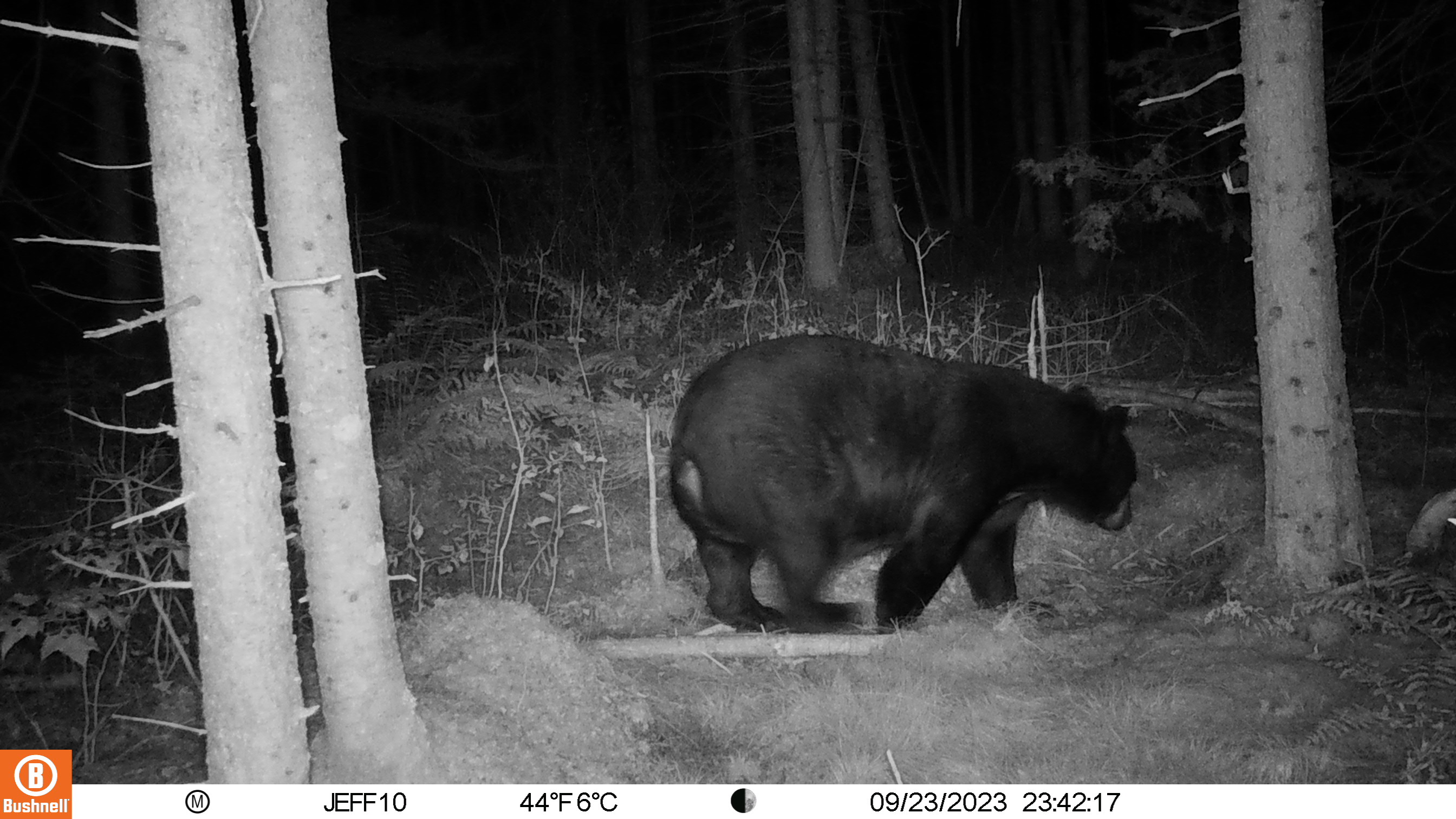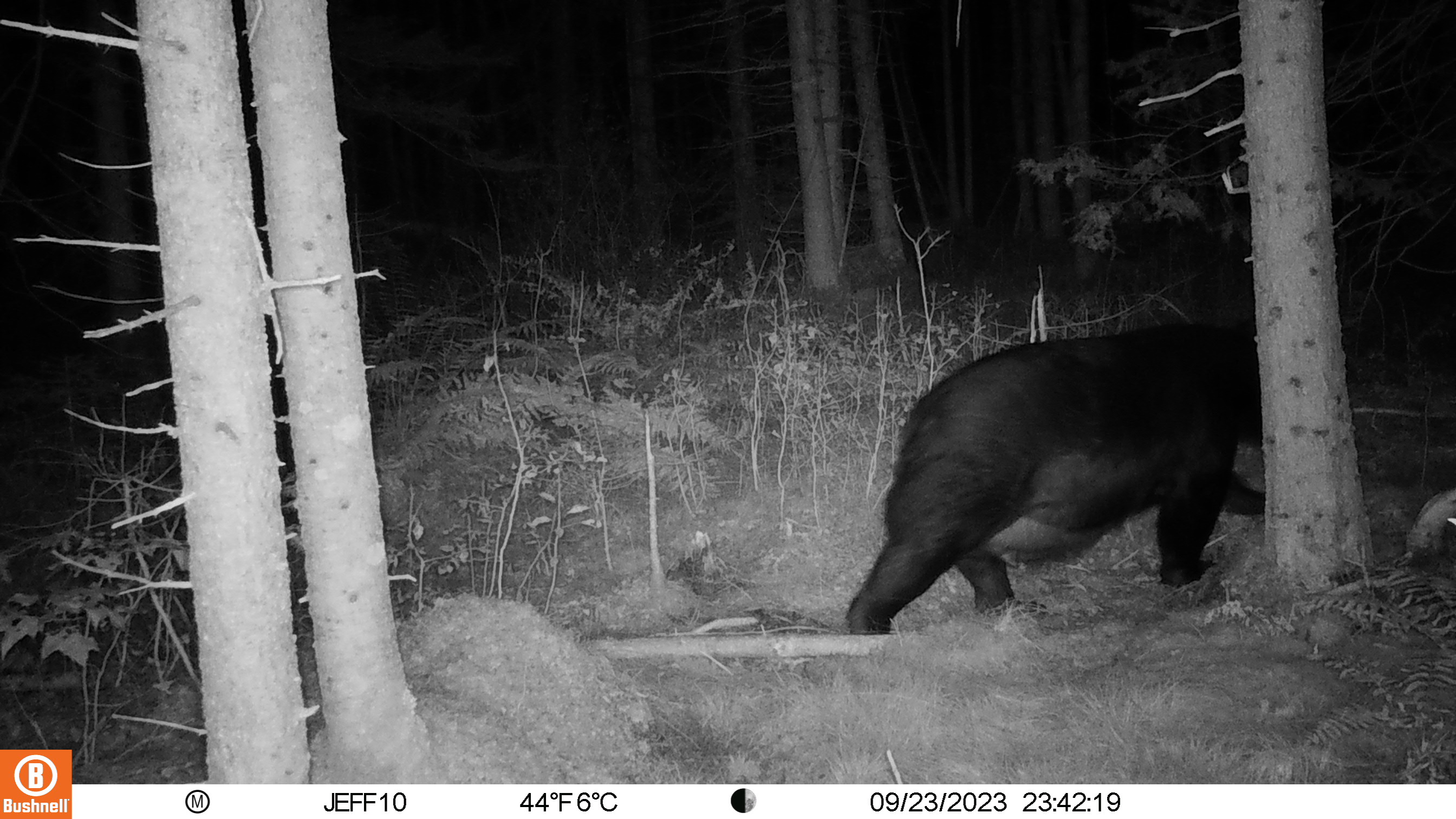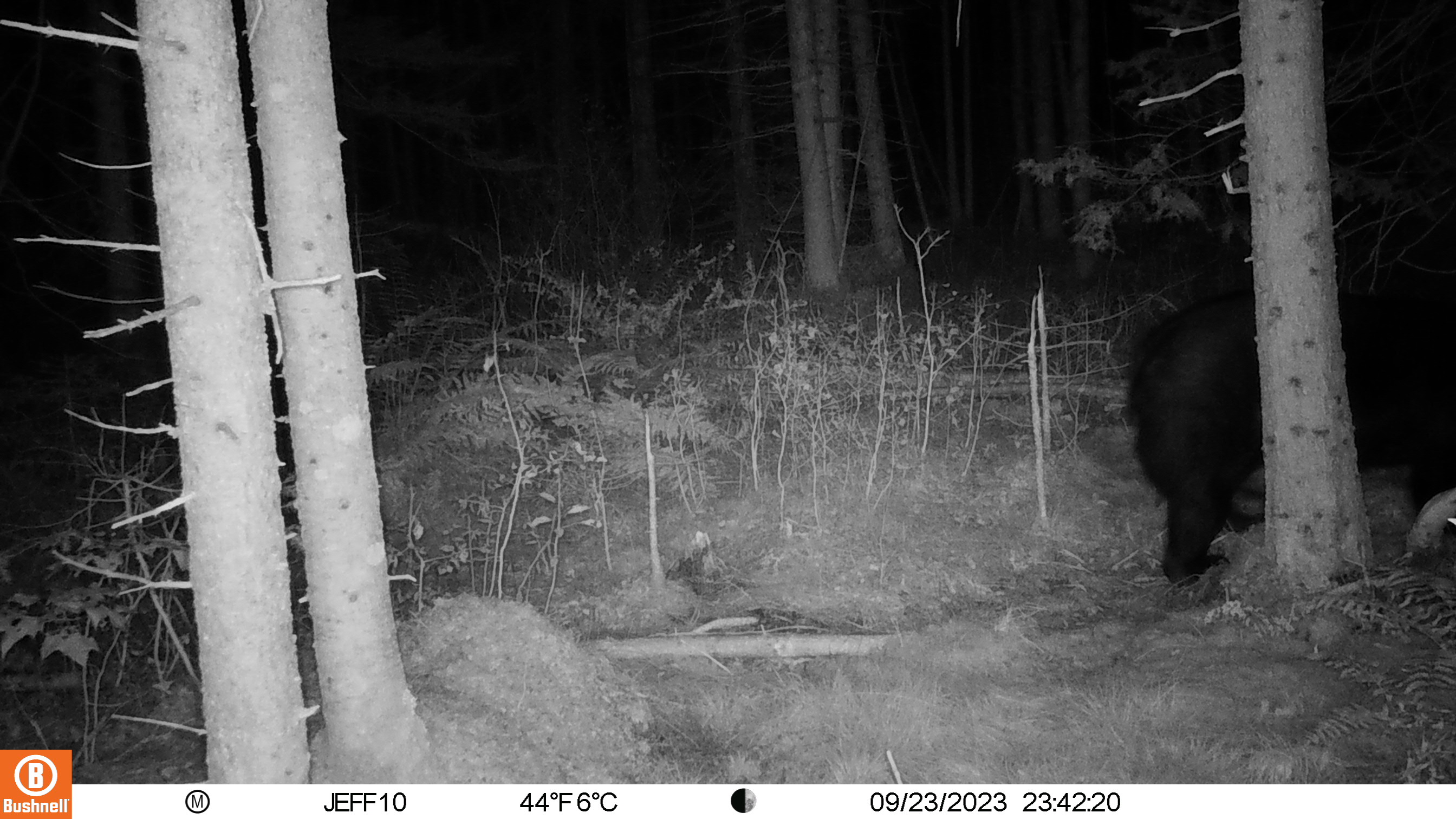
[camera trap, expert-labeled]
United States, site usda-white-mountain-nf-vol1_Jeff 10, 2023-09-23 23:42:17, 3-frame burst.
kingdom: Animalia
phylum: Chordata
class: Mammalia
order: Carnivora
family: Ursidae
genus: Ursus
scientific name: Ursus americanus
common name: black bear